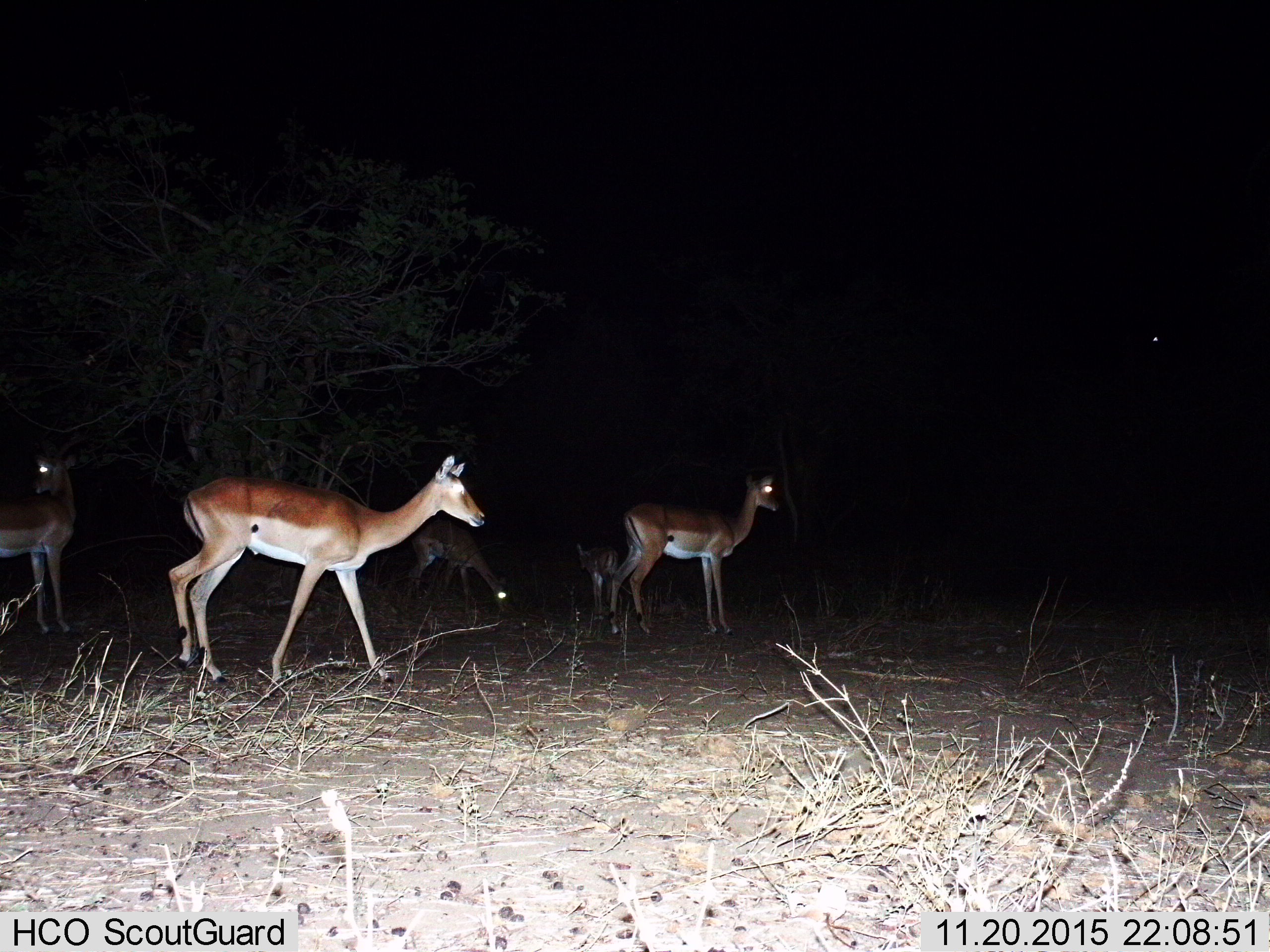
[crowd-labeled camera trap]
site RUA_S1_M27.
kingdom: Animalia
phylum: Chordata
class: Mammalia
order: Artiodactyla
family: Bovidae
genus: Aepyceros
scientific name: Aepyceros melampus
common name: impala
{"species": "impala (Aepyceros melampus)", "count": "5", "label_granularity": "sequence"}